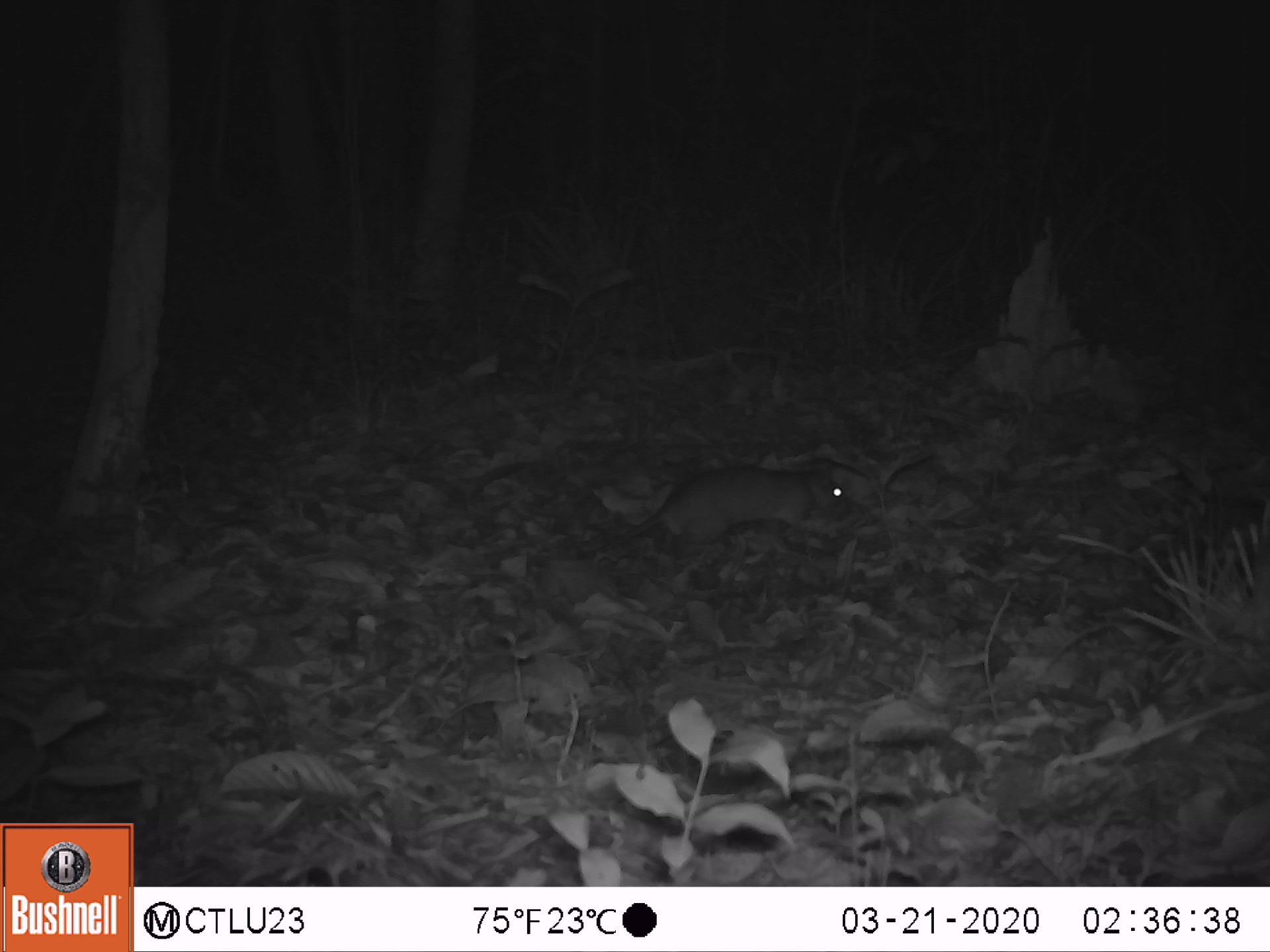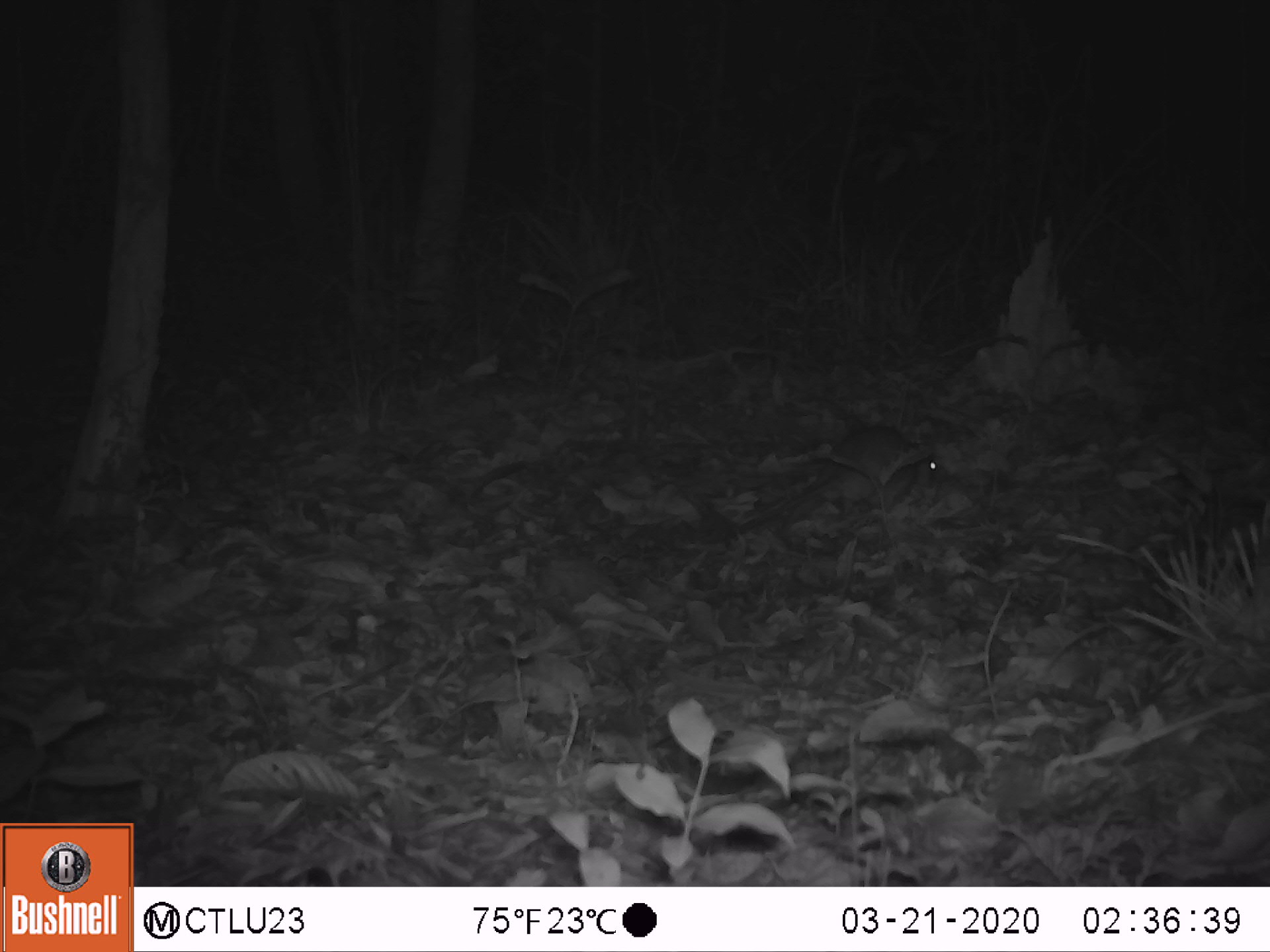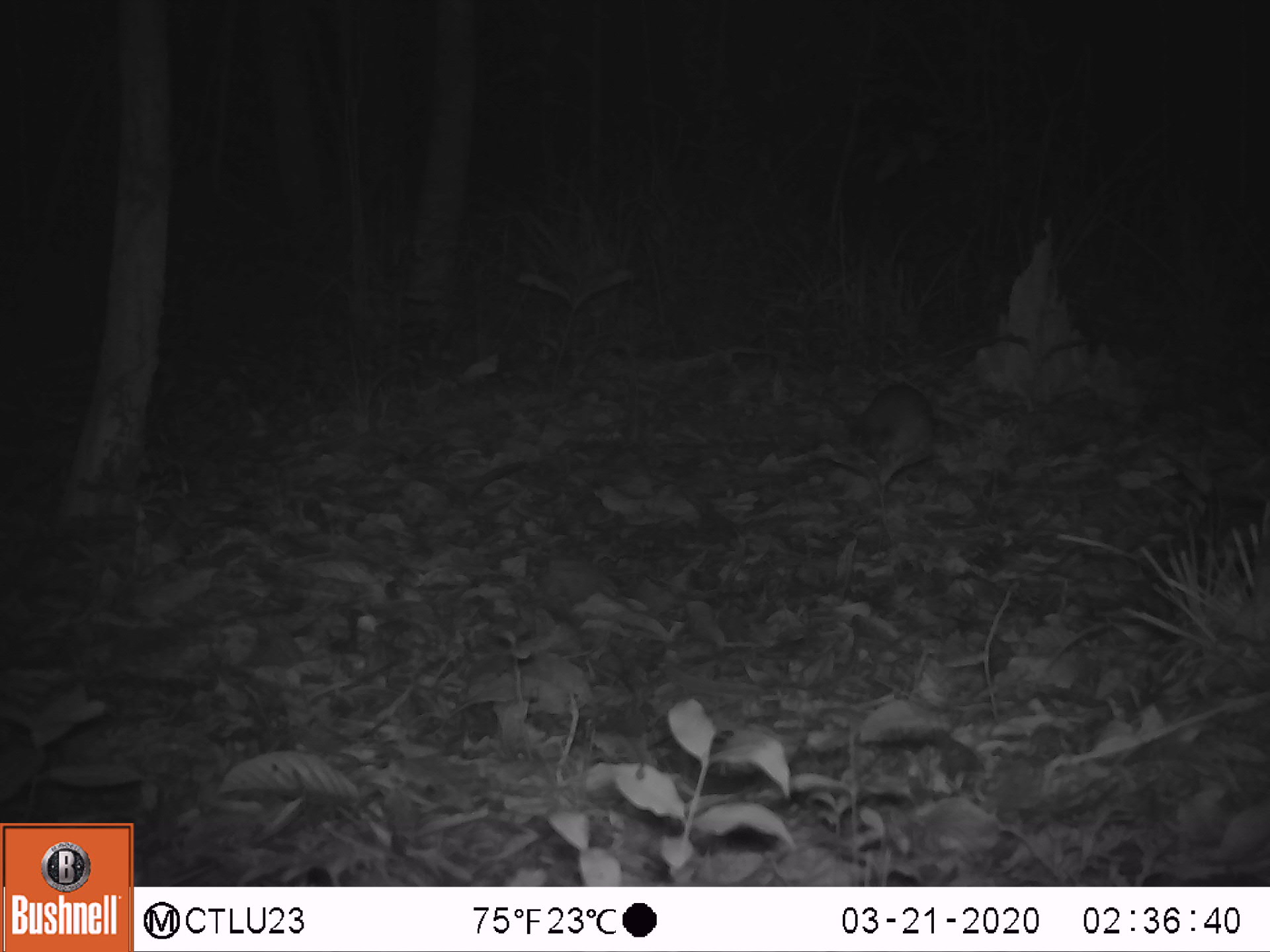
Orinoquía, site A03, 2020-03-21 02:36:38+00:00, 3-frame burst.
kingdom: Animalia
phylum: Chordata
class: Mammalia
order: Rodentia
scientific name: Rodentia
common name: rodent